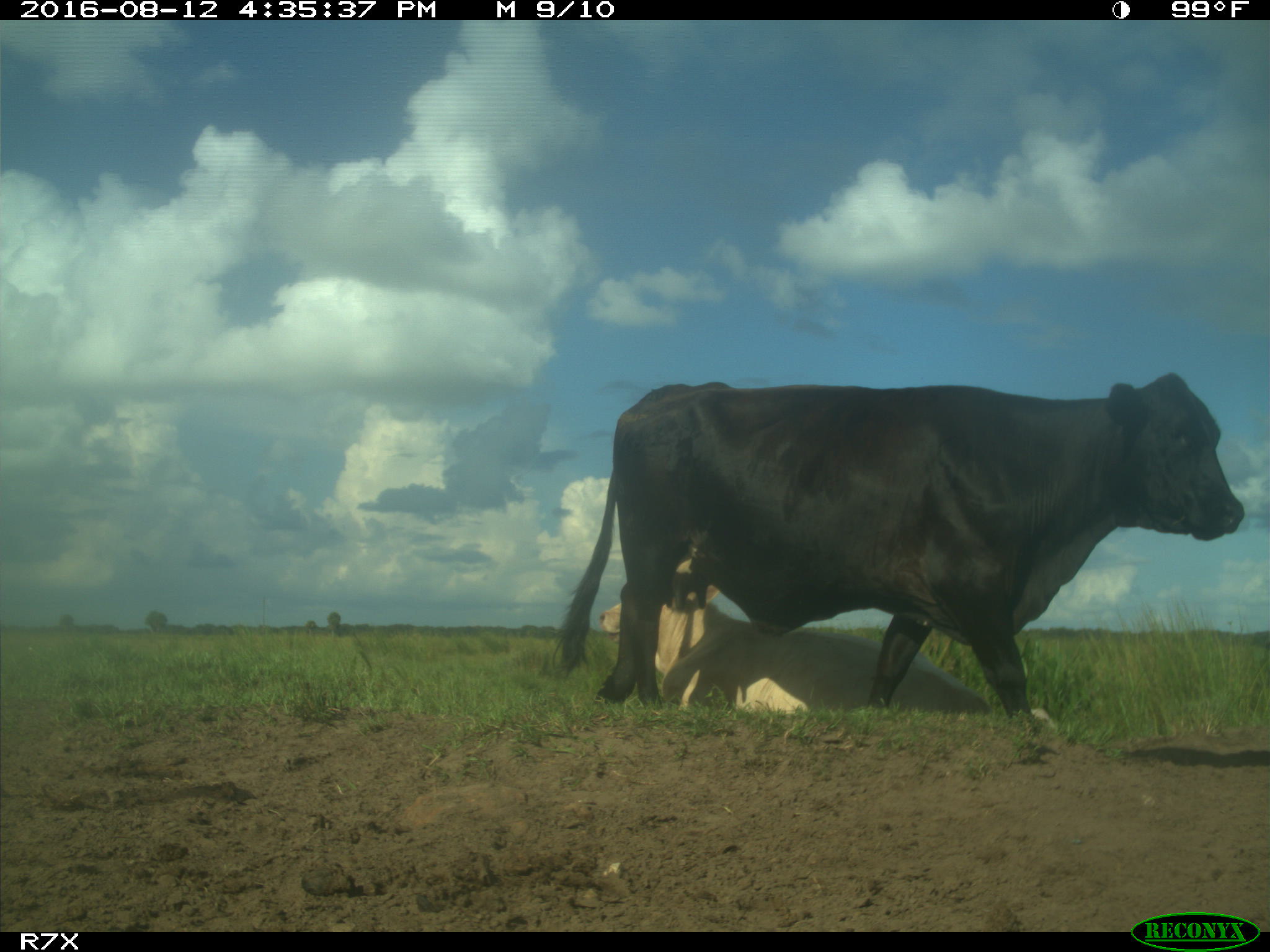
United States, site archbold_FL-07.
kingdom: Animalia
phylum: Chordata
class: Mammalia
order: Artiodactyla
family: Bovidae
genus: Bos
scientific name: Bos taurus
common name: domestic cow